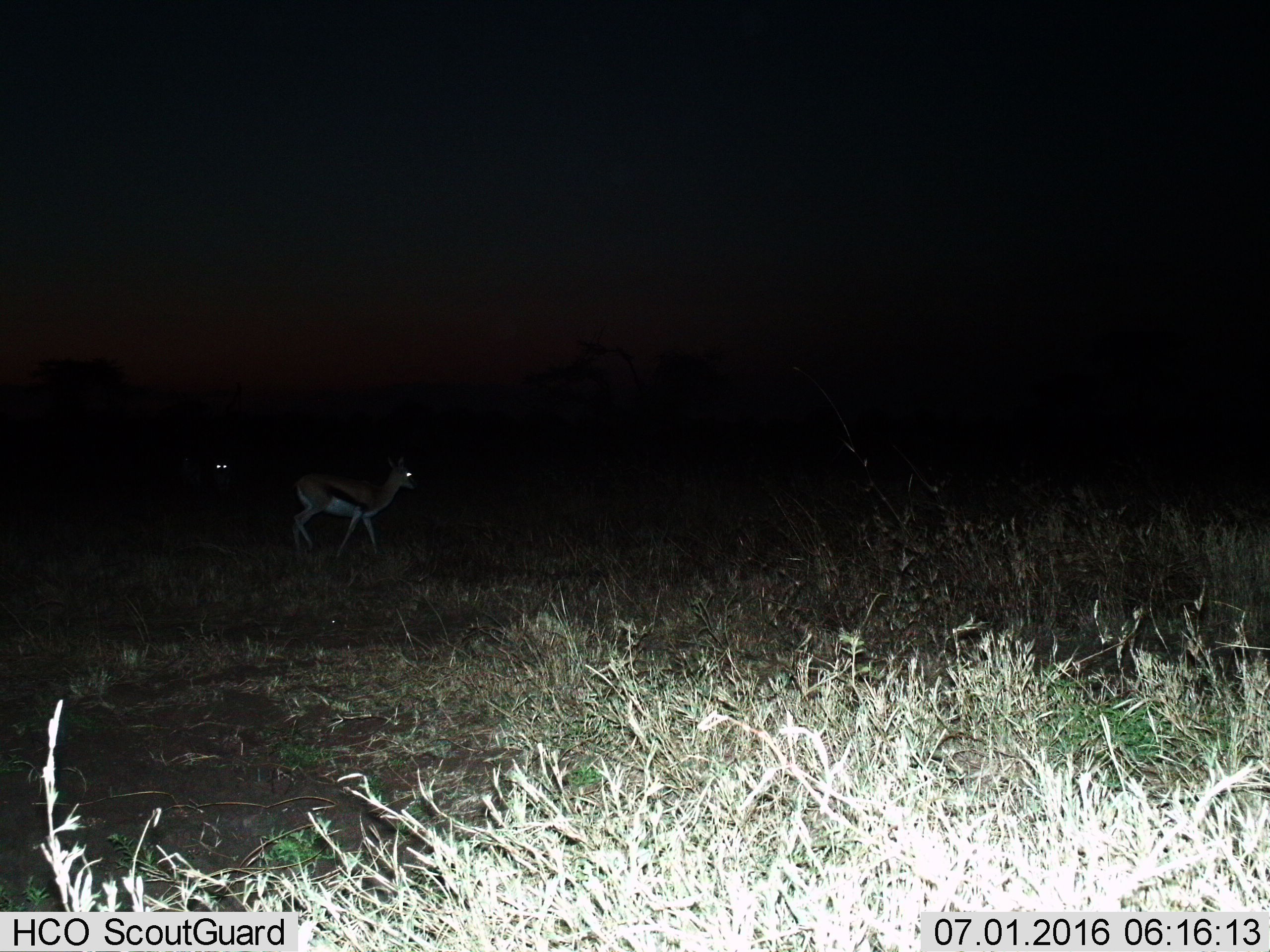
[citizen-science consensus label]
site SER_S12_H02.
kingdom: Animalia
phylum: Chordata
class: Mammalia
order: Artiodactyla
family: Bovidae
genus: Eudorcas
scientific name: Eudorcas thomsonii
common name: thomson's gazelle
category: gazellethomsons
Gazellethomsons (thomson's gazelle) (Eudorcas thomsonii), count 2. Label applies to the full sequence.